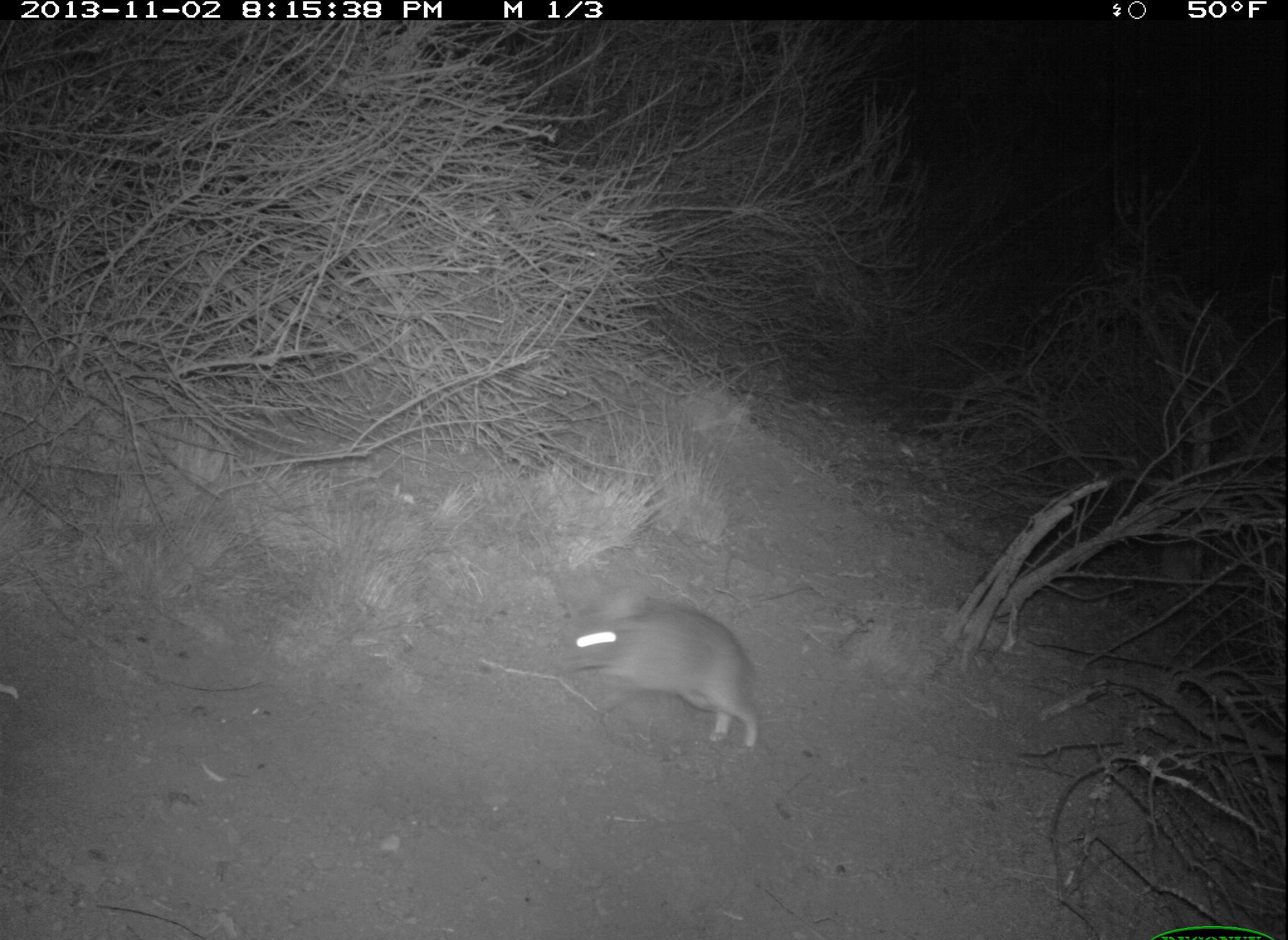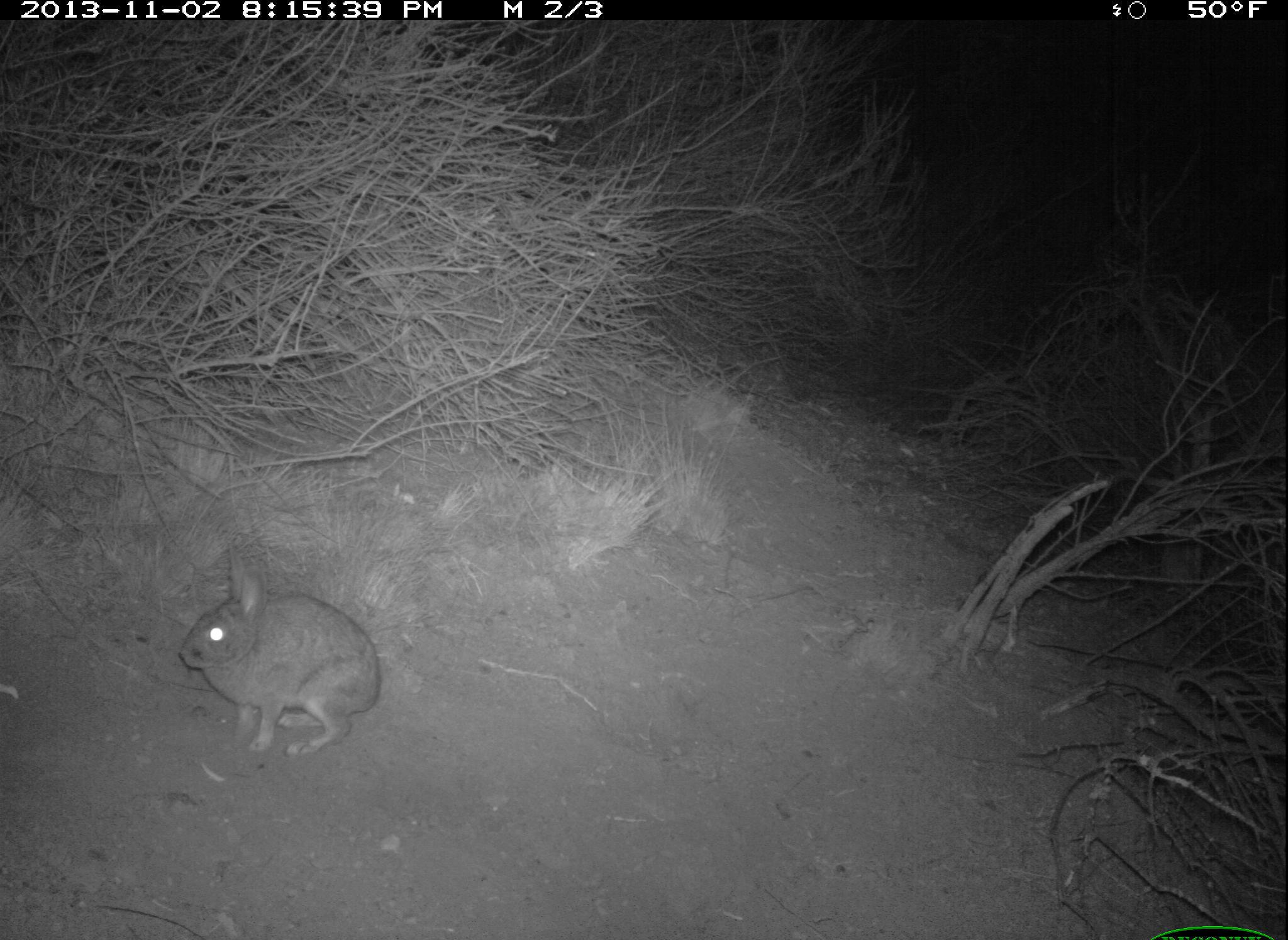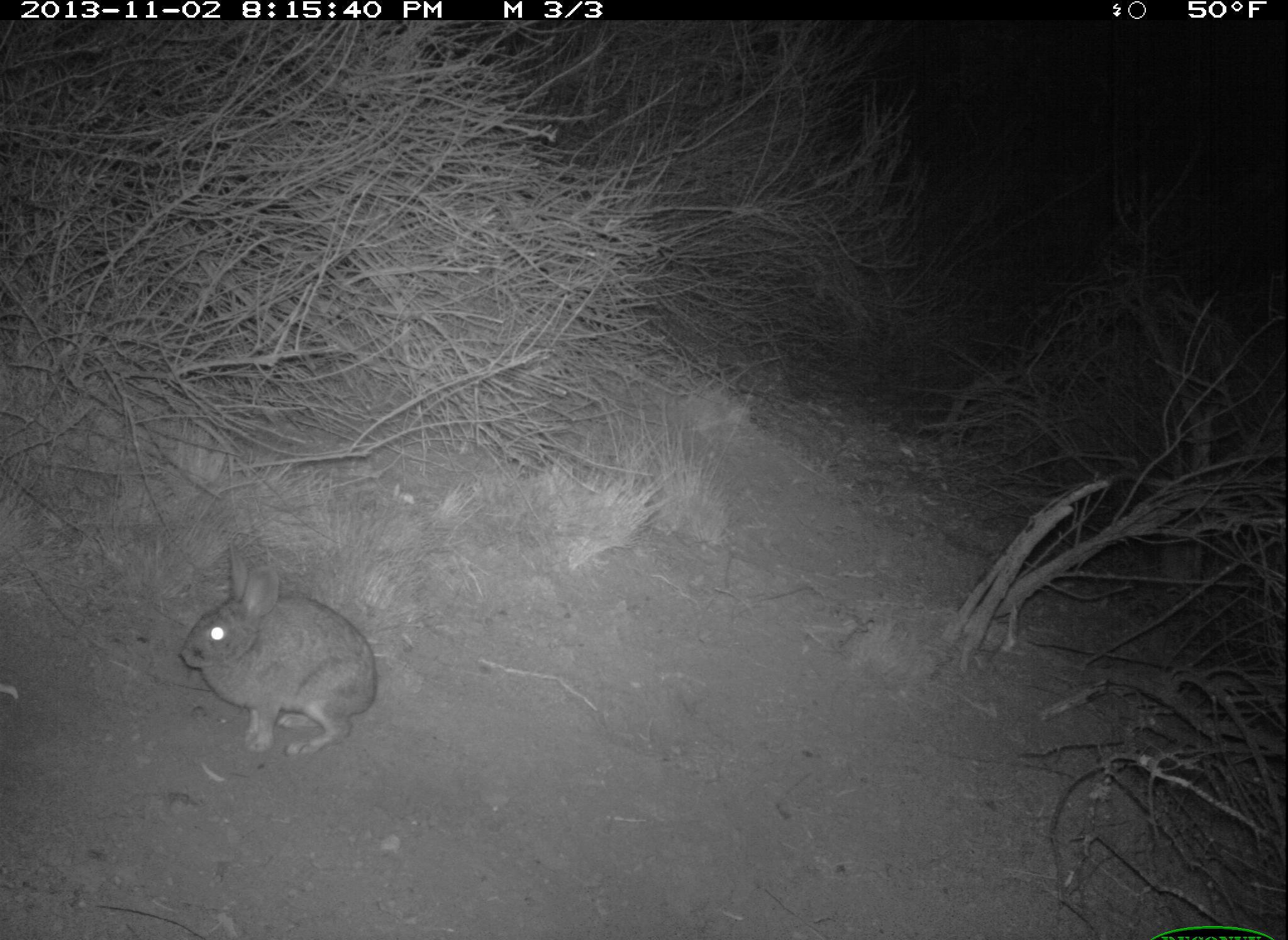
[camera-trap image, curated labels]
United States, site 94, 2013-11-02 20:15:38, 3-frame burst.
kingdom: Animalia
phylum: Chordata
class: Mammalia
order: Lagomorpha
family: Leporidae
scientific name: Leporidae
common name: rabbits and hares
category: rabbit